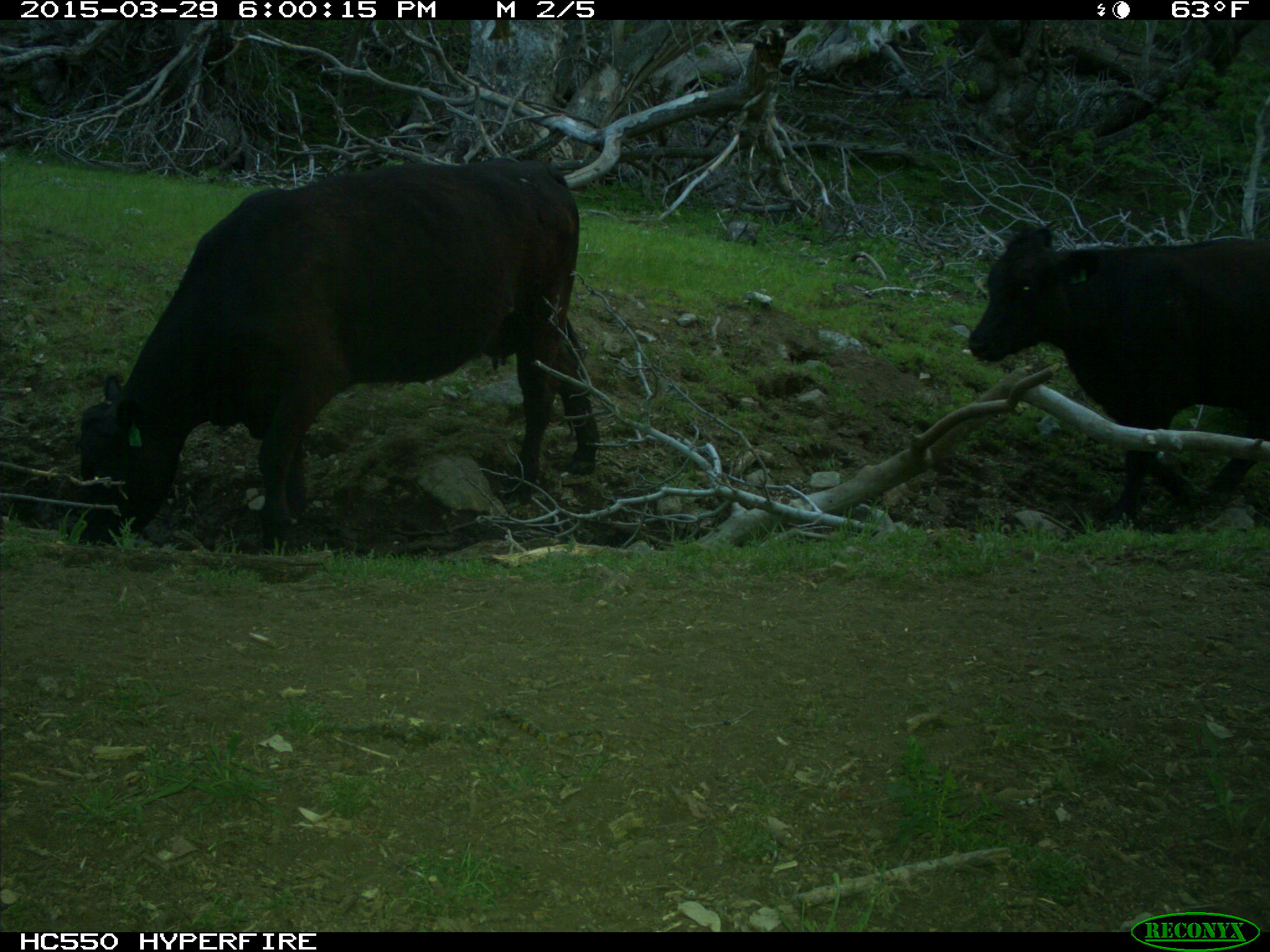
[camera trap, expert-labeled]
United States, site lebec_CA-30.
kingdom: Animalia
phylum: Chordata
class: Mammalia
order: Artiodactyla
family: Bovidae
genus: Bos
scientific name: Bos taurus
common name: domestic cow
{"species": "Bos taurus (domestic cow)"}